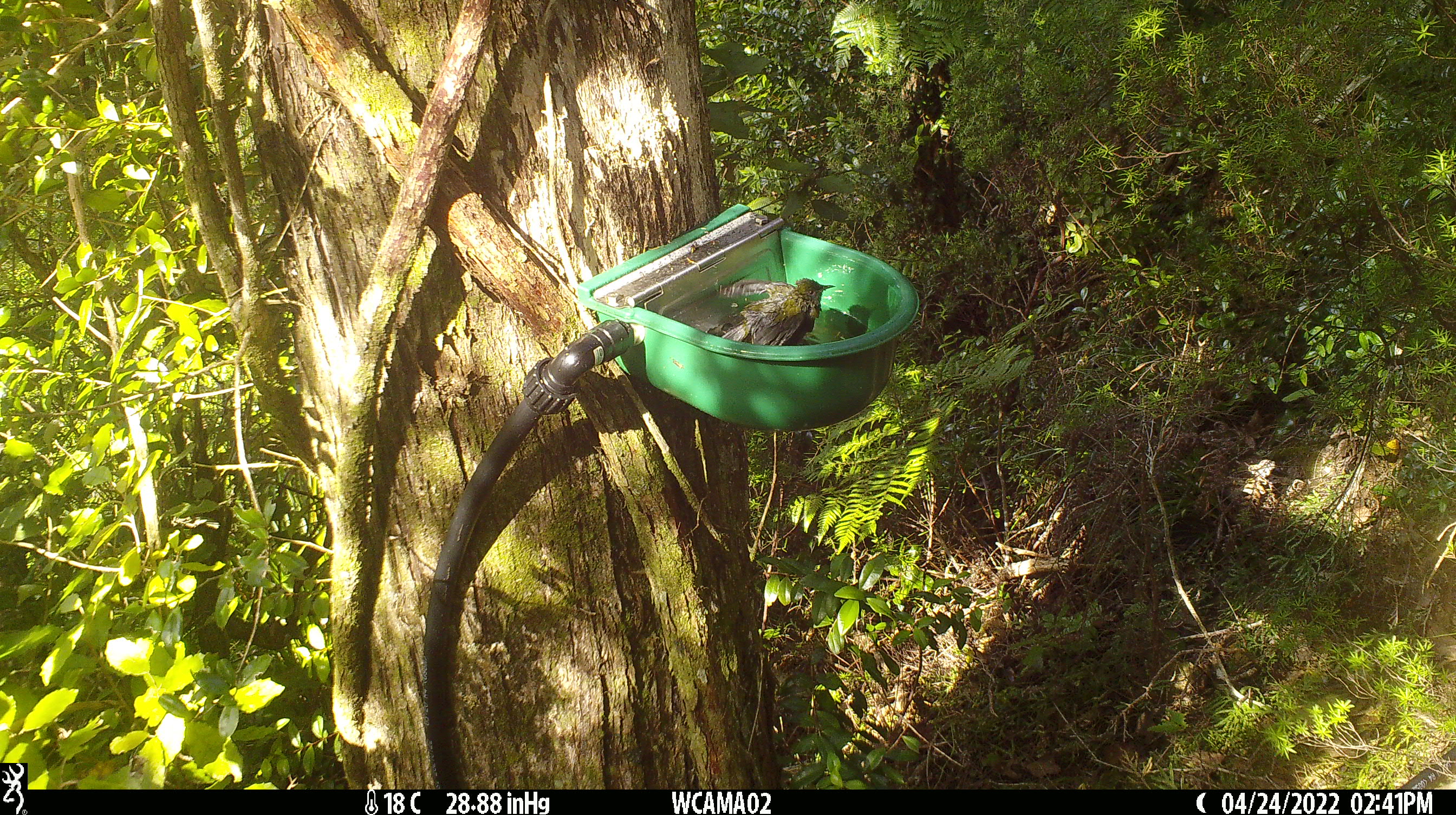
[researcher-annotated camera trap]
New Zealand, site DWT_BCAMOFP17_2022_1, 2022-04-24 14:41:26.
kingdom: Animalia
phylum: Chordata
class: Aves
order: Passeriformes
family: Meliphagidae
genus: Anthornis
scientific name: Anthornis melanura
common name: new zealand bellbird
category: bellbird